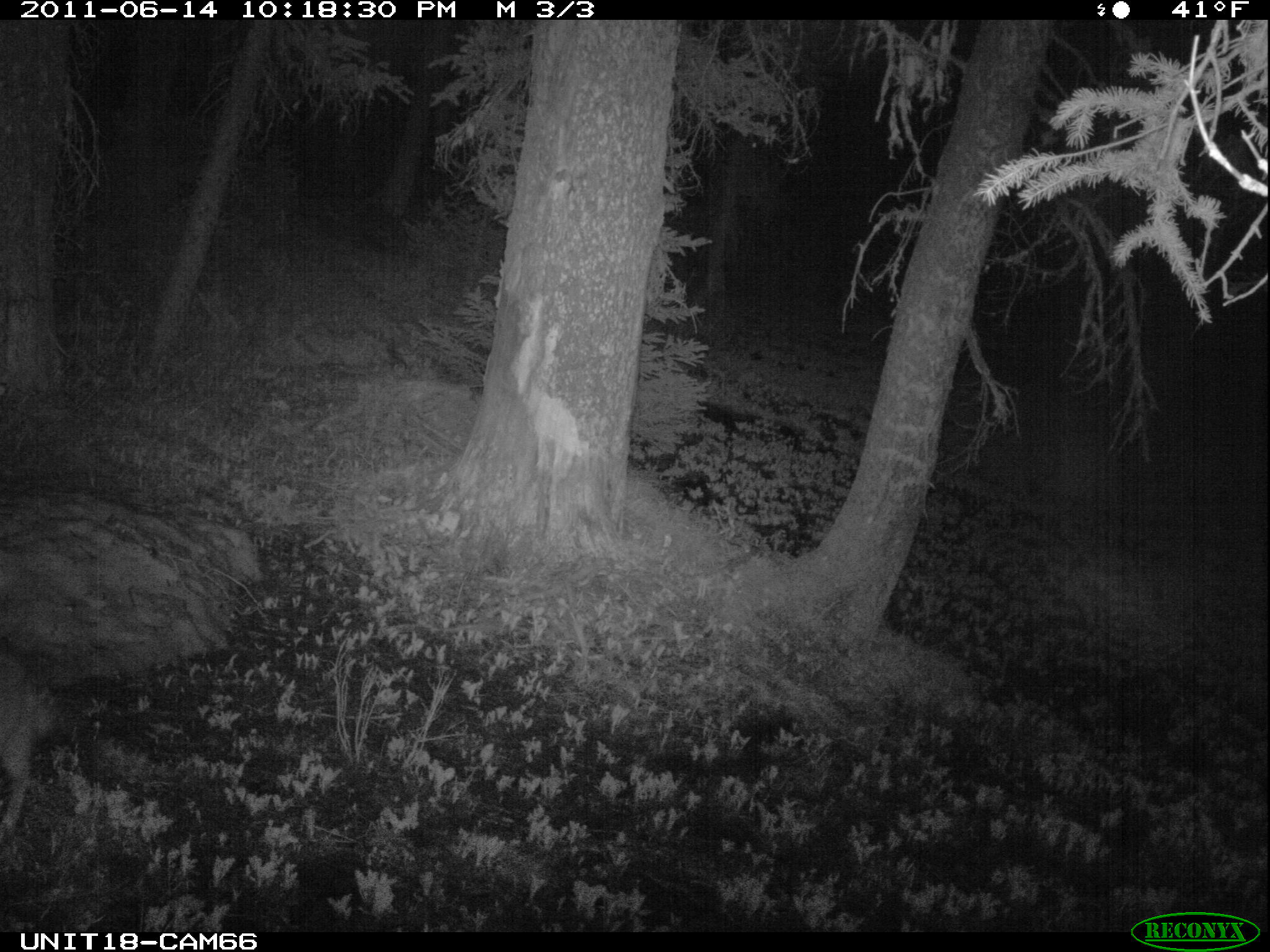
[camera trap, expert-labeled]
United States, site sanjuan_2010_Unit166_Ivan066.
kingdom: Animalia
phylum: Chordata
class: Mammalia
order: Carnivora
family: Canidae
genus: Canis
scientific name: Canis latrans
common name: coyote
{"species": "Canis latrans (coyote)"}